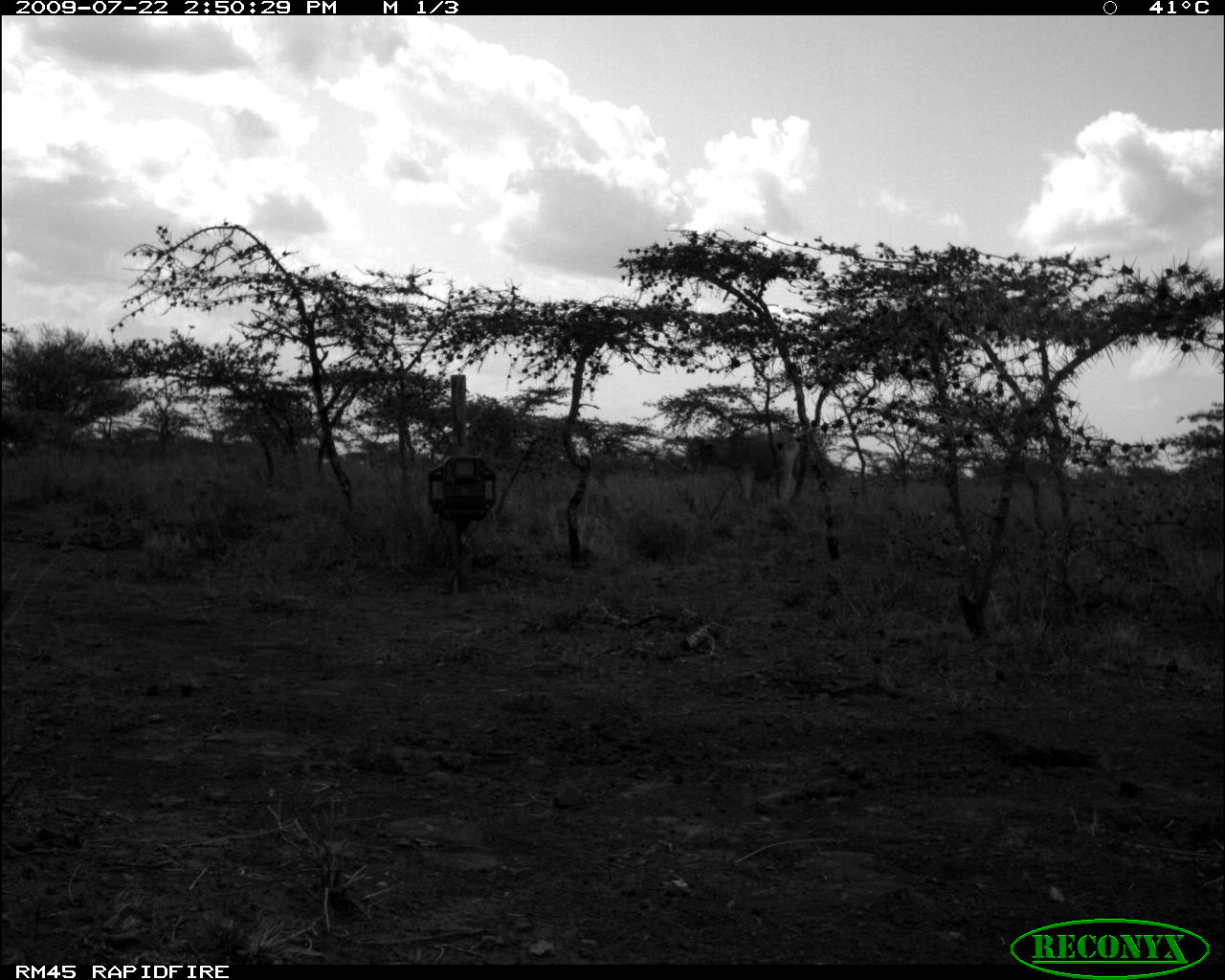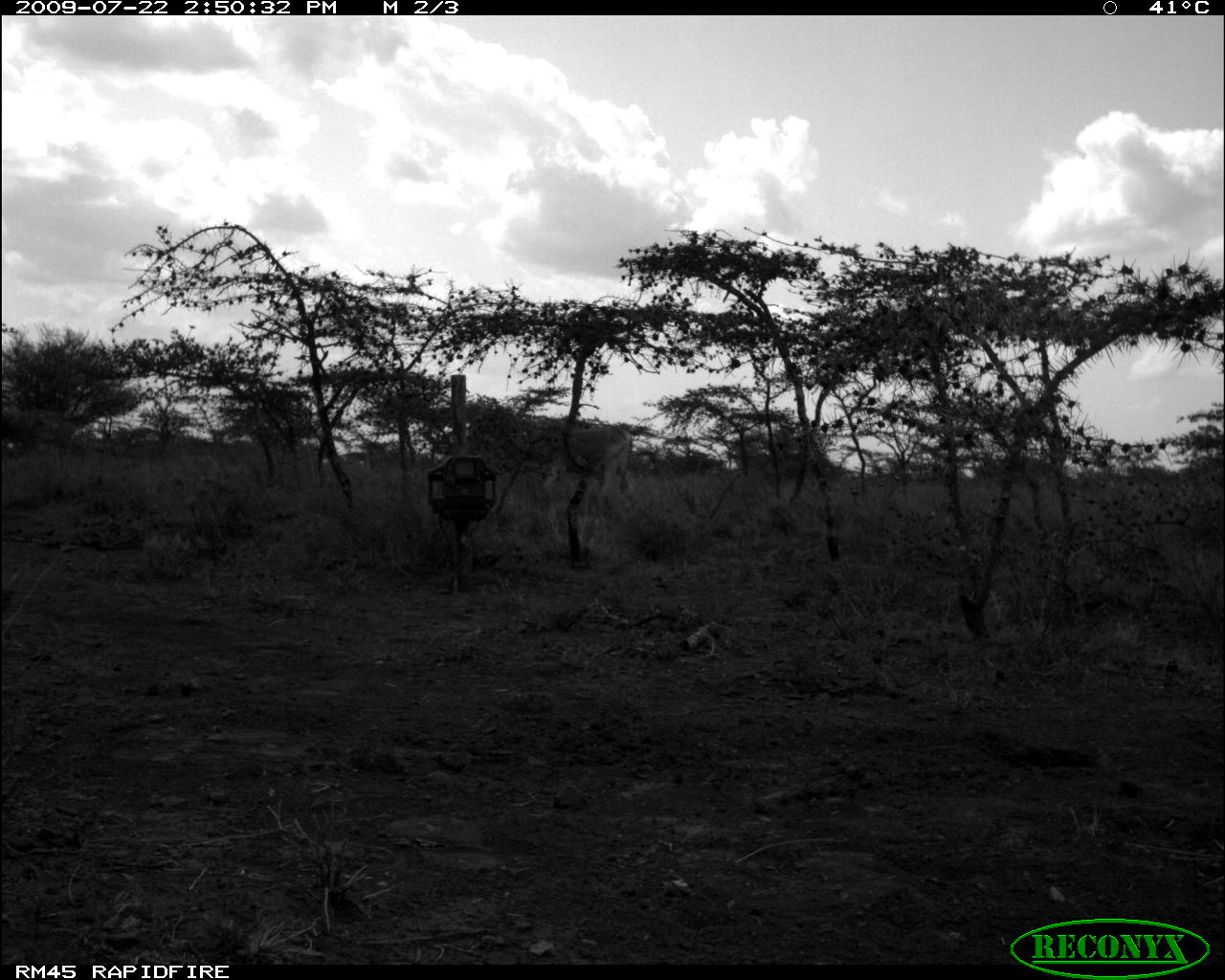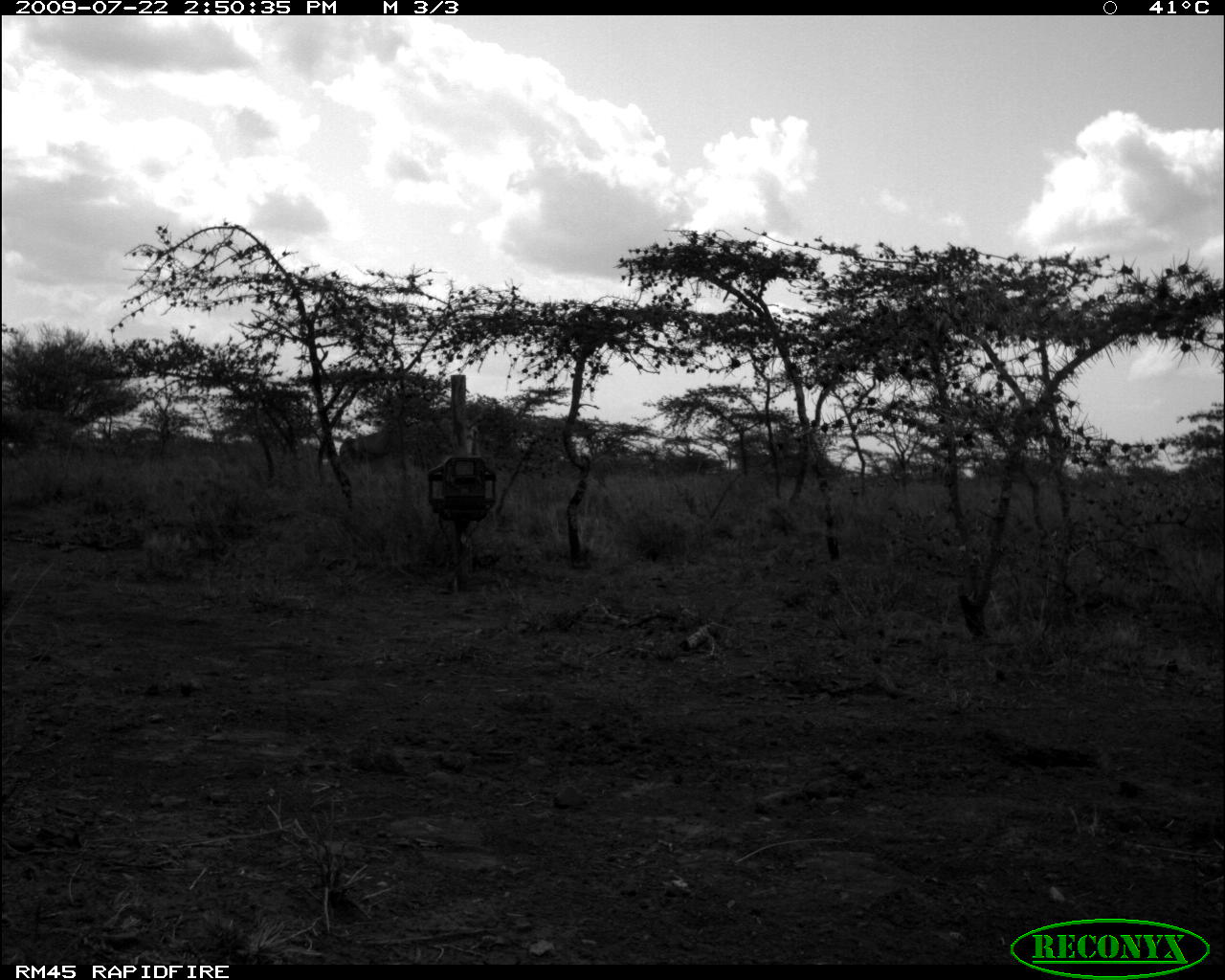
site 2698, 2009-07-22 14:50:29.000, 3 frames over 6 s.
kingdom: Animalia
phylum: Chordata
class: Mammalia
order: Artiodactyla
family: Bovidae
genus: Bos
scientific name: Bos taurus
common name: domestic cattle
Bos taurus (domestic cattle), count 1.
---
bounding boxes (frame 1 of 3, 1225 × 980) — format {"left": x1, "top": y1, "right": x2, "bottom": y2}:
bos taurus: {"left": 681, "top": 436, "right": 800, "bottom": 510}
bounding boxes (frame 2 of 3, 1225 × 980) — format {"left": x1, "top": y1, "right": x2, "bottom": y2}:
bos taurus: {"left": 531, "top": 425, "right": 632, "bottom": 499}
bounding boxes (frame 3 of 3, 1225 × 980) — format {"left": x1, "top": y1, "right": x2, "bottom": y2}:
bos taurus: {"left": 337, "top": 428, "right": 402, "bottom": 471}